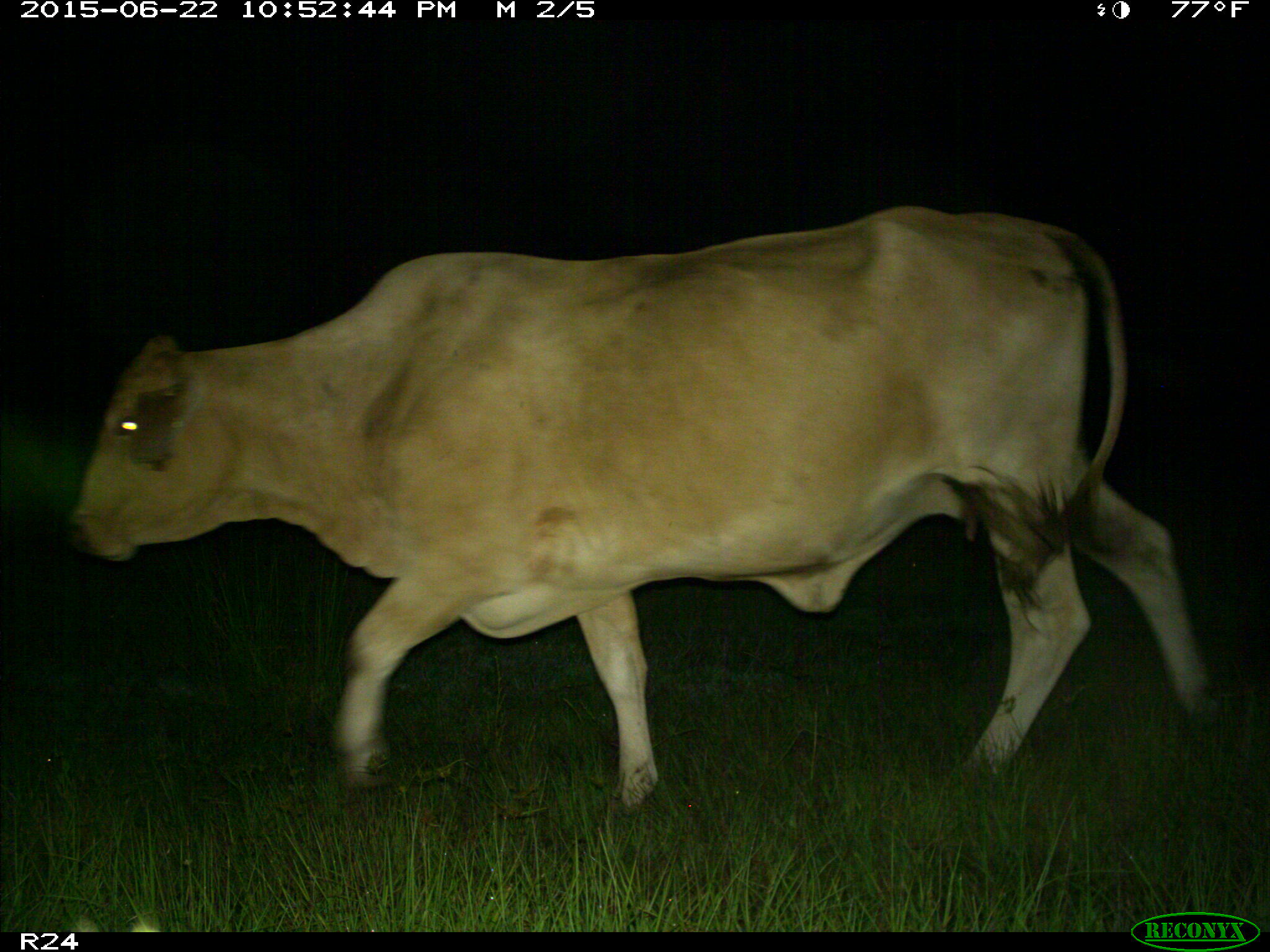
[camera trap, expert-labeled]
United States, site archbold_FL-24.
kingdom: Animalia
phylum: Chordata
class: Mammalia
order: Artiodactyla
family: Bovidae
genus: Bos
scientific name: Bos taurus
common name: domestic cow